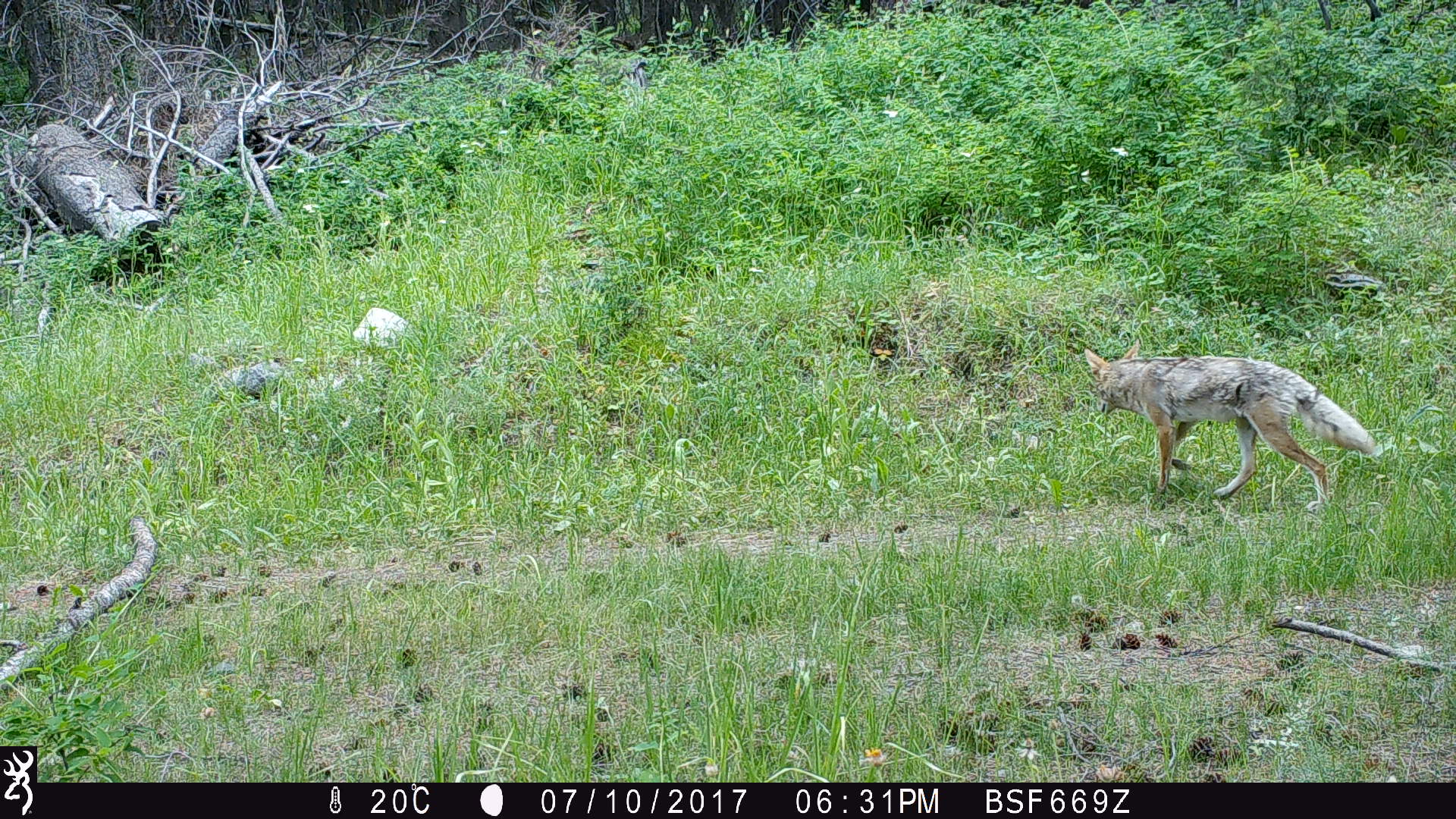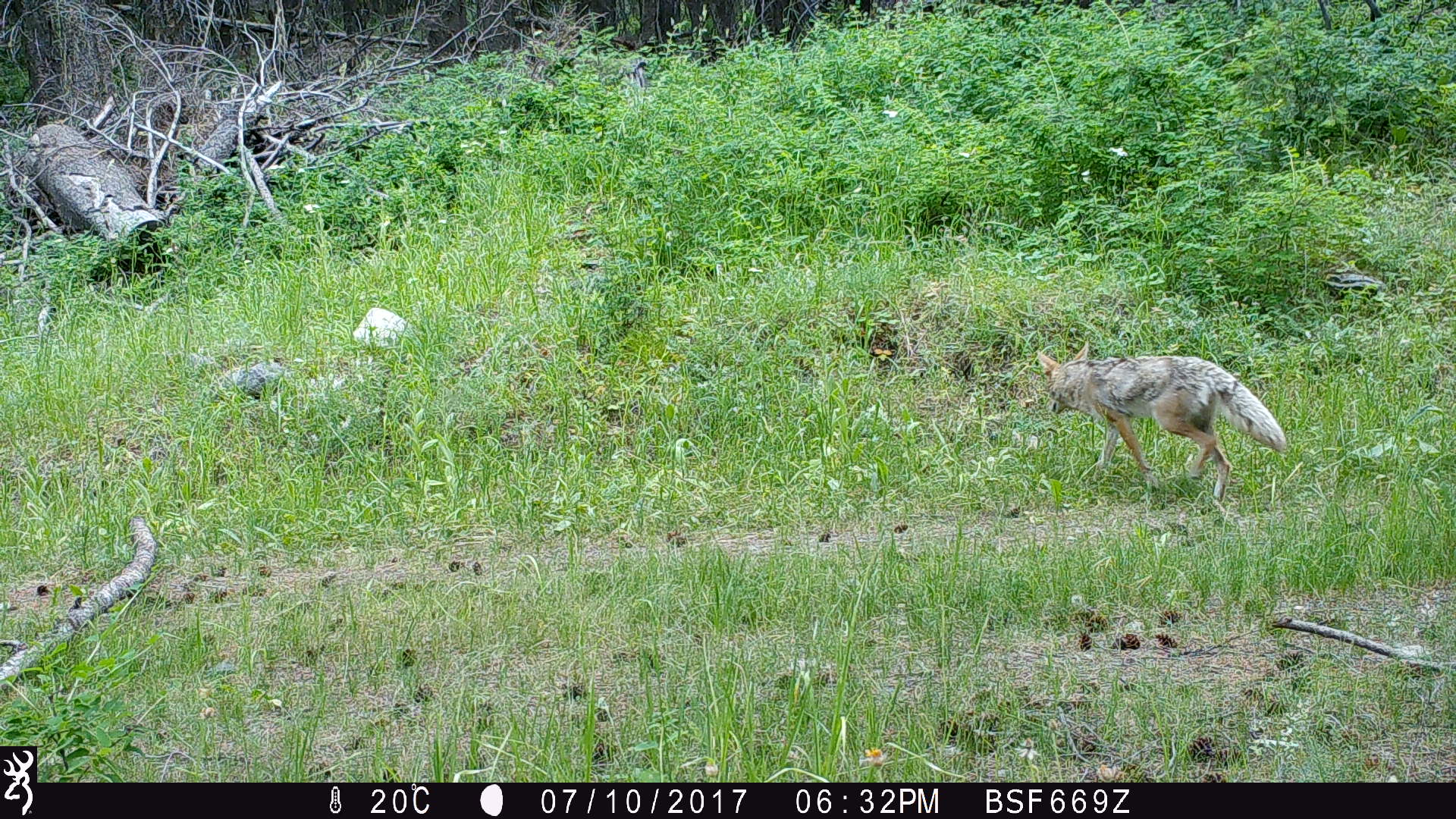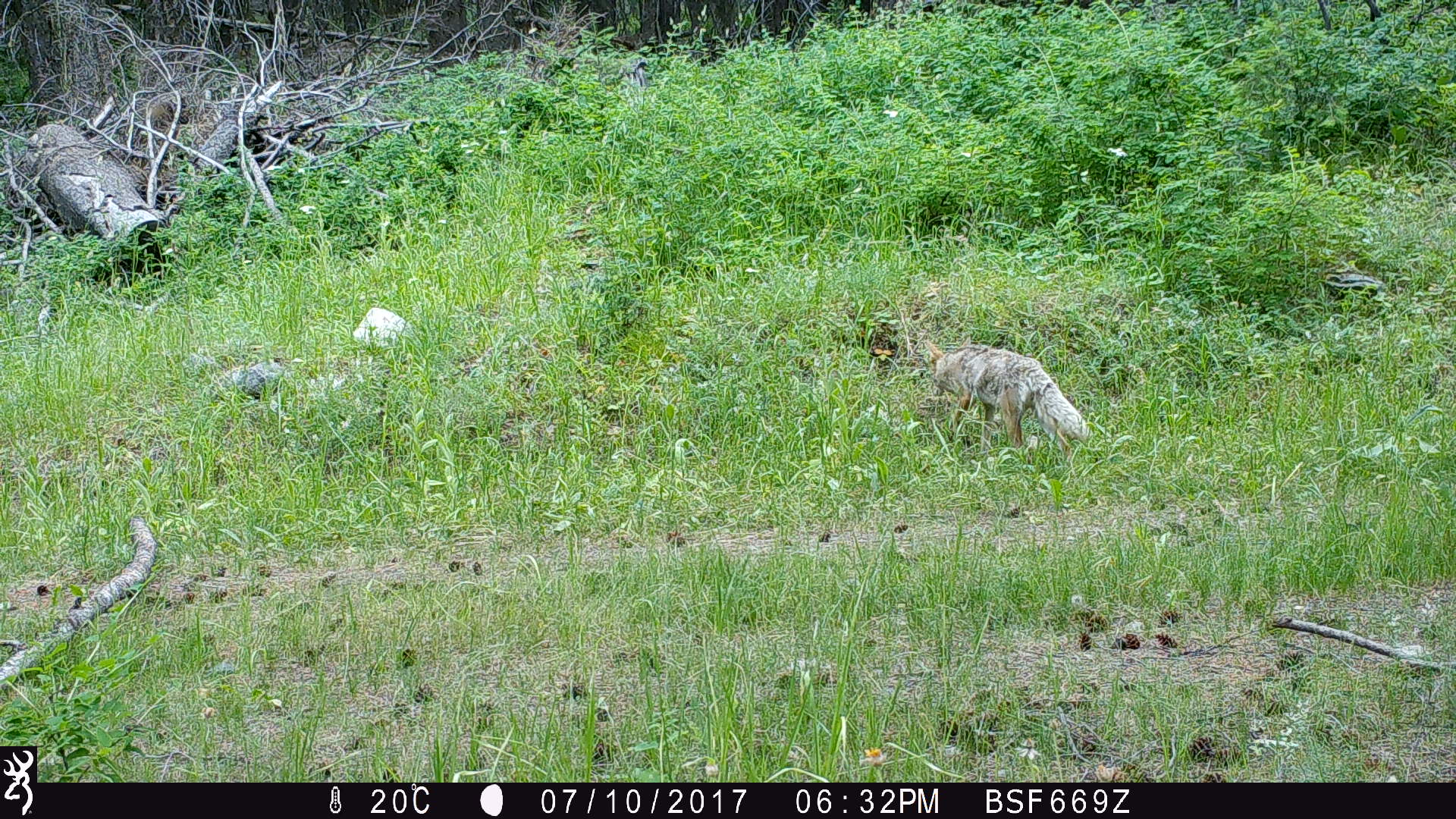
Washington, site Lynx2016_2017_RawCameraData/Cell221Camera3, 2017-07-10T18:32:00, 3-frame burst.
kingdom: Animalia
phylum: Chordata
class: Mammalia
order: Carnivora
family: Canidae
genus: Canis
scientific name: Canis latrans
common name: coyote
Canis latrans (coyote). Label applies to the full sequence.